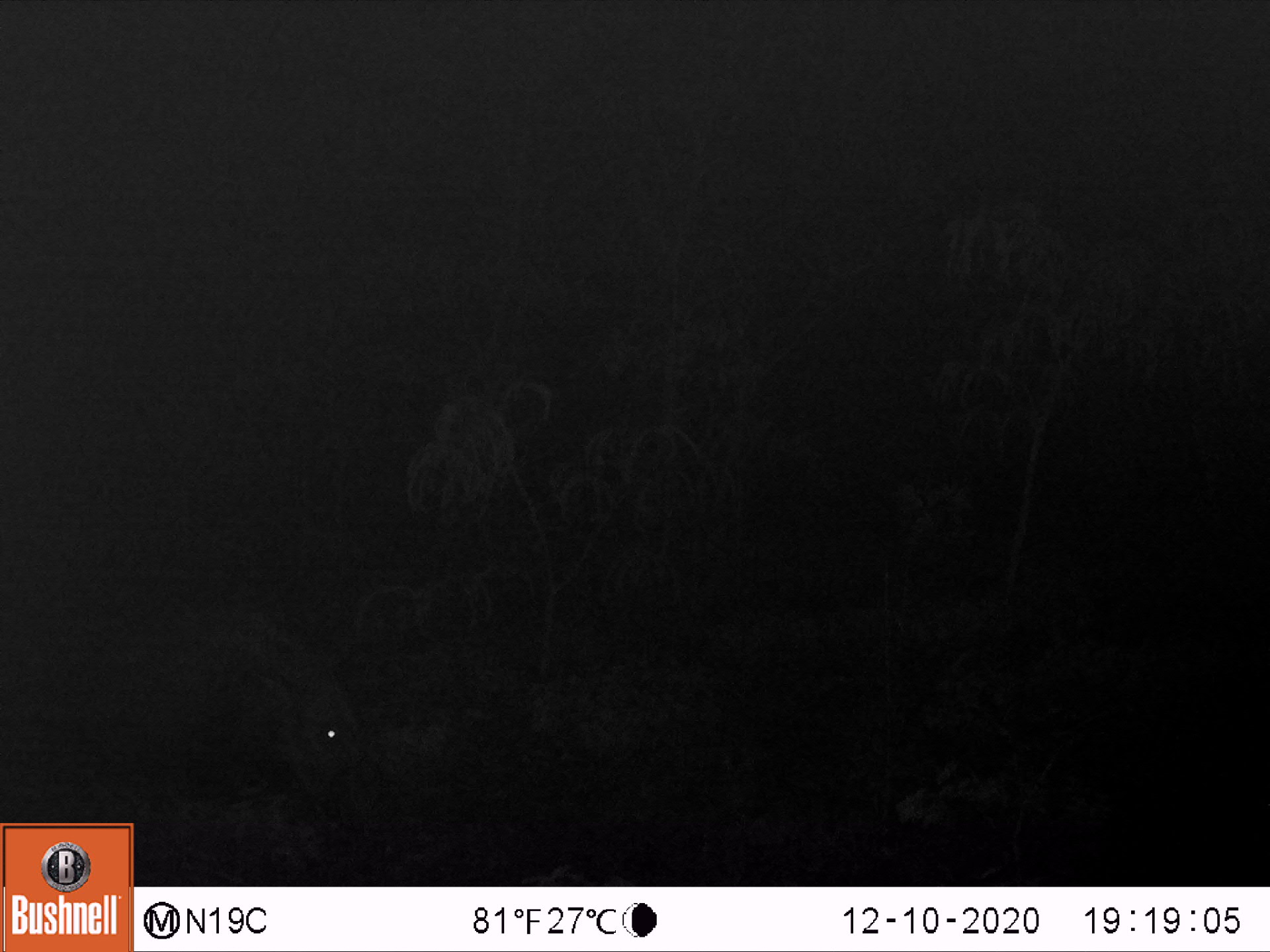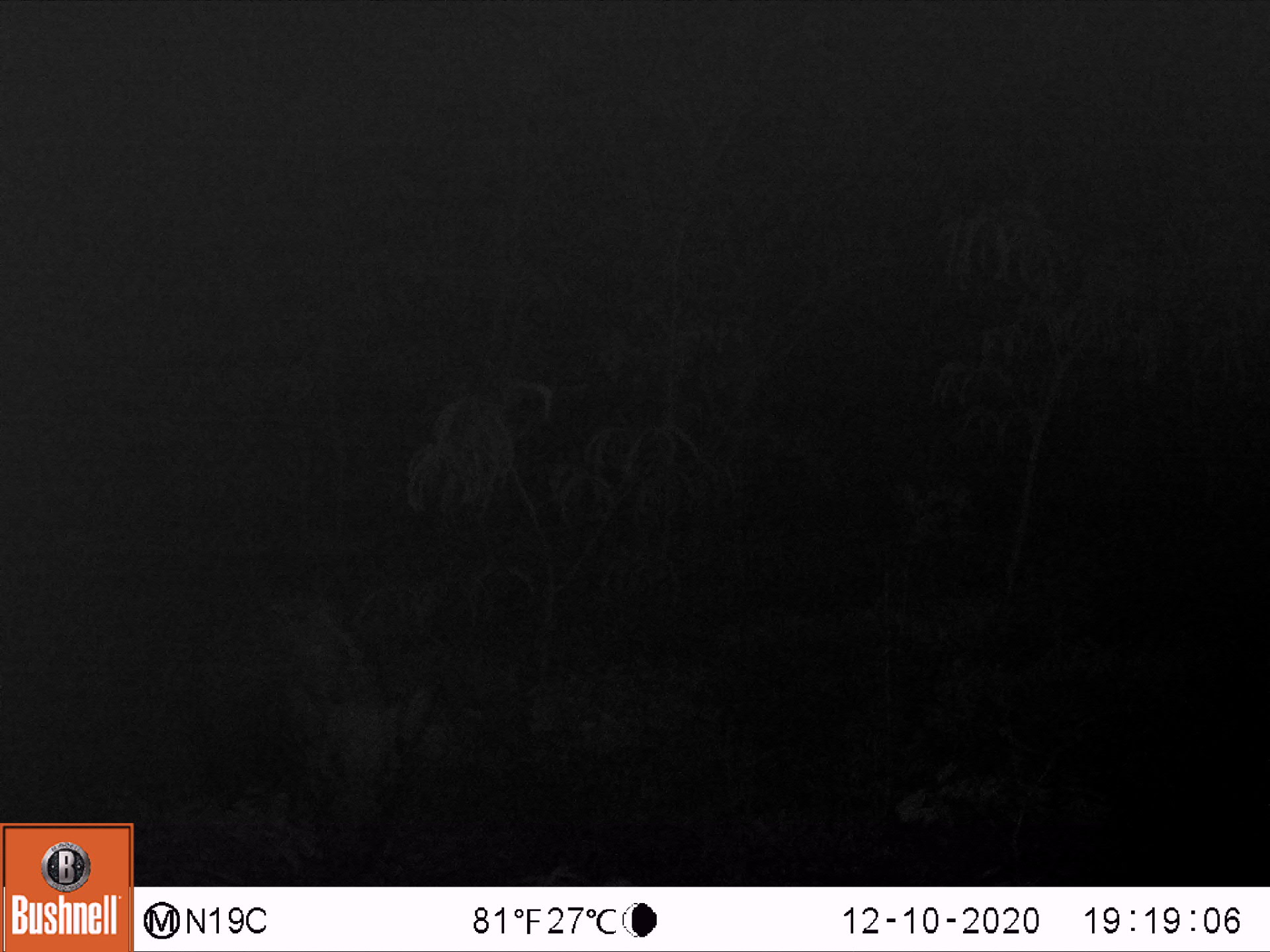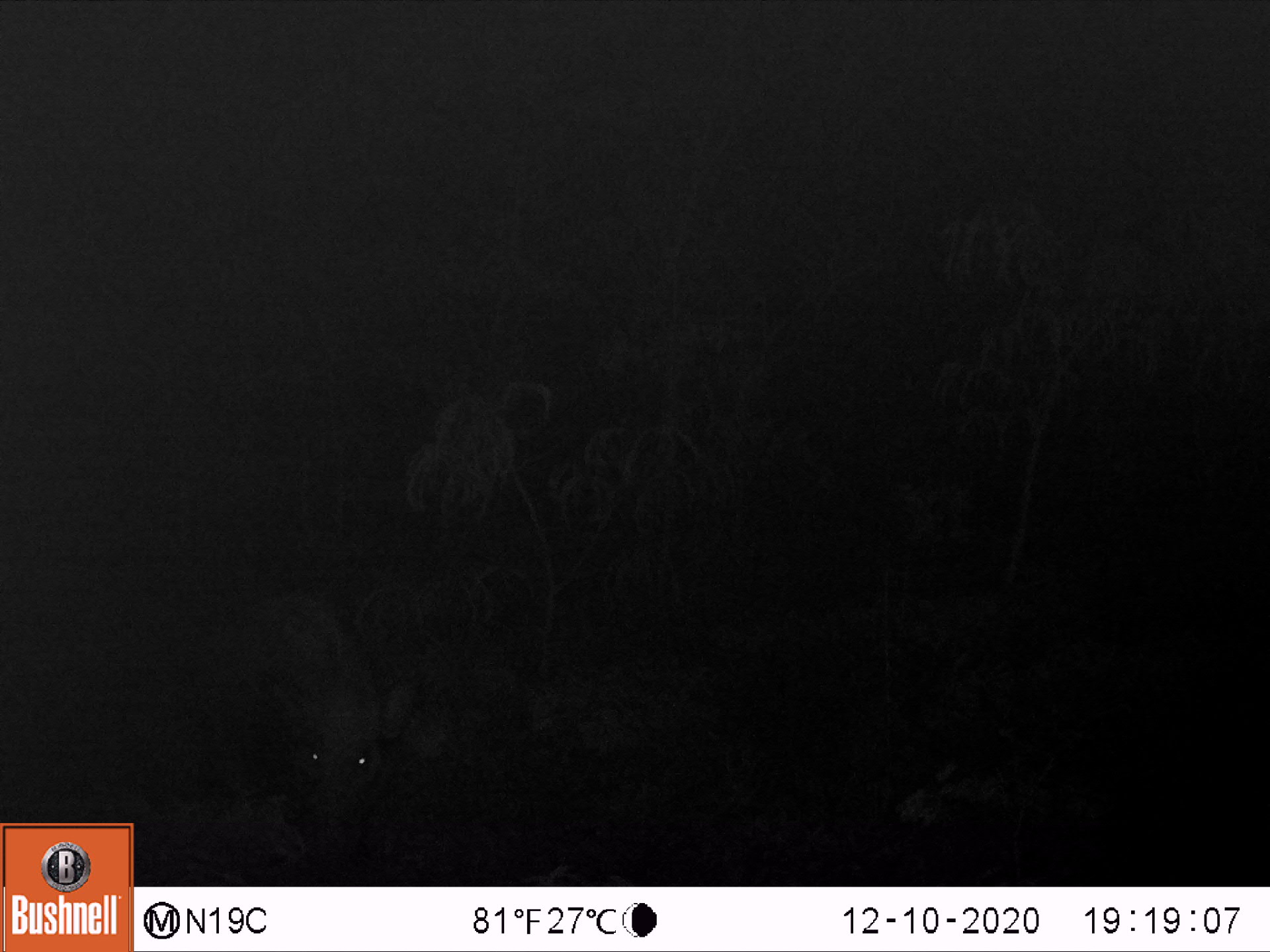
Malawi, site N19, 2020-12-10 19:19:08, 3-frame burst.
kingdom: Animalia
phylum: Chordata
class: Mammalia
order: Artiodactyla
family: Suidae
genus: Potamochoerus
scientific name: Potamochoerus larvatus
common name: bushpig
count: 1